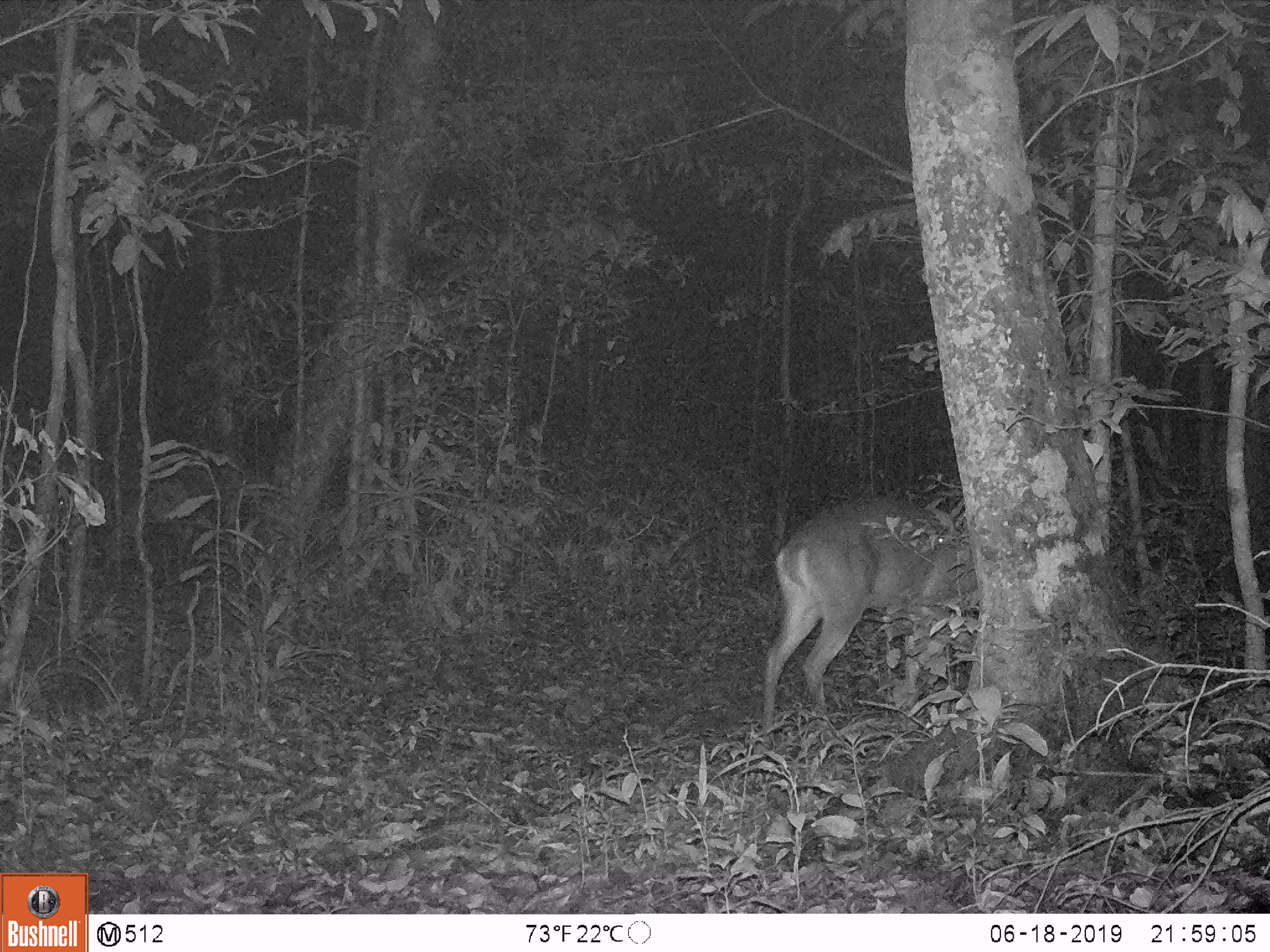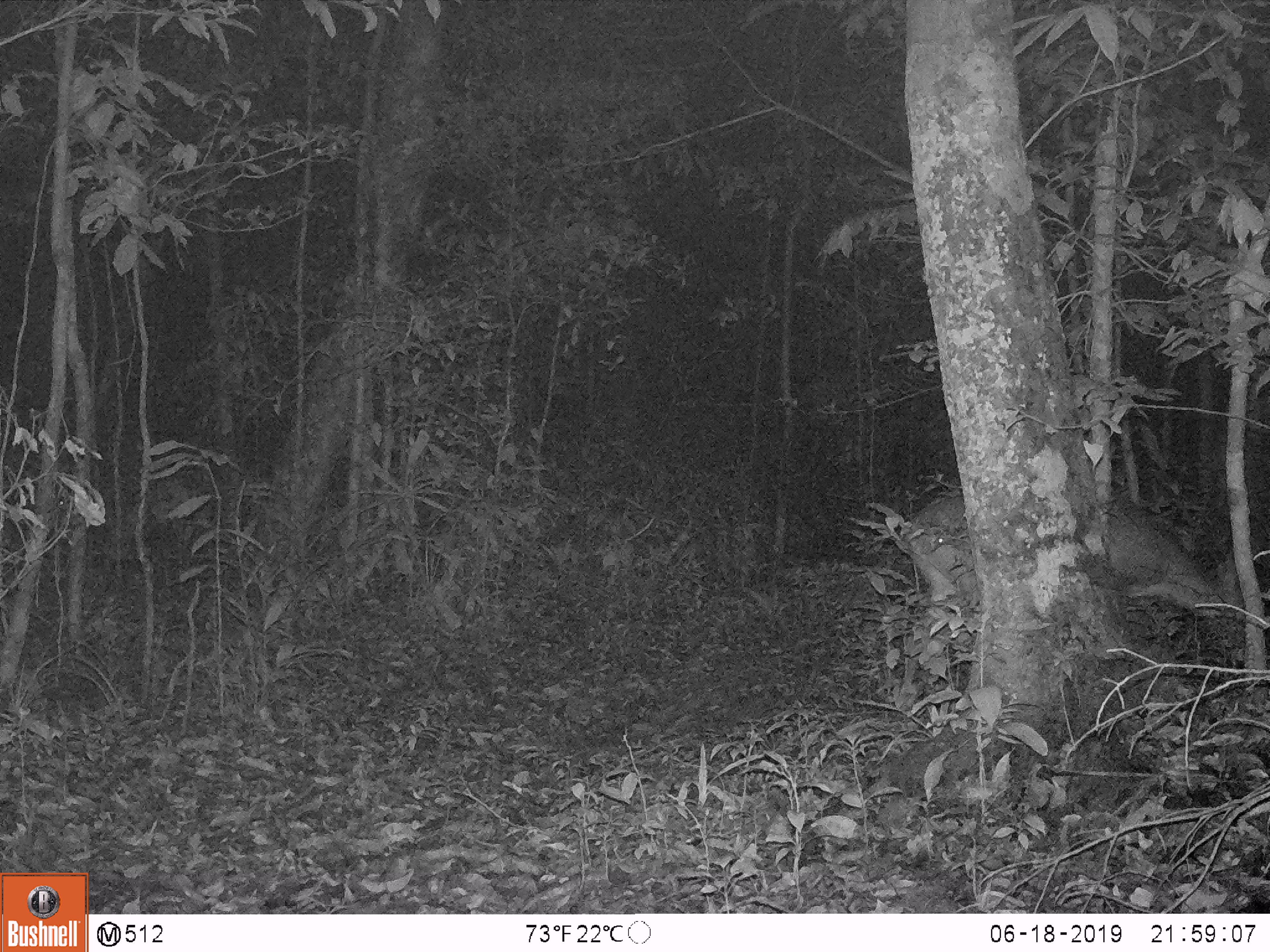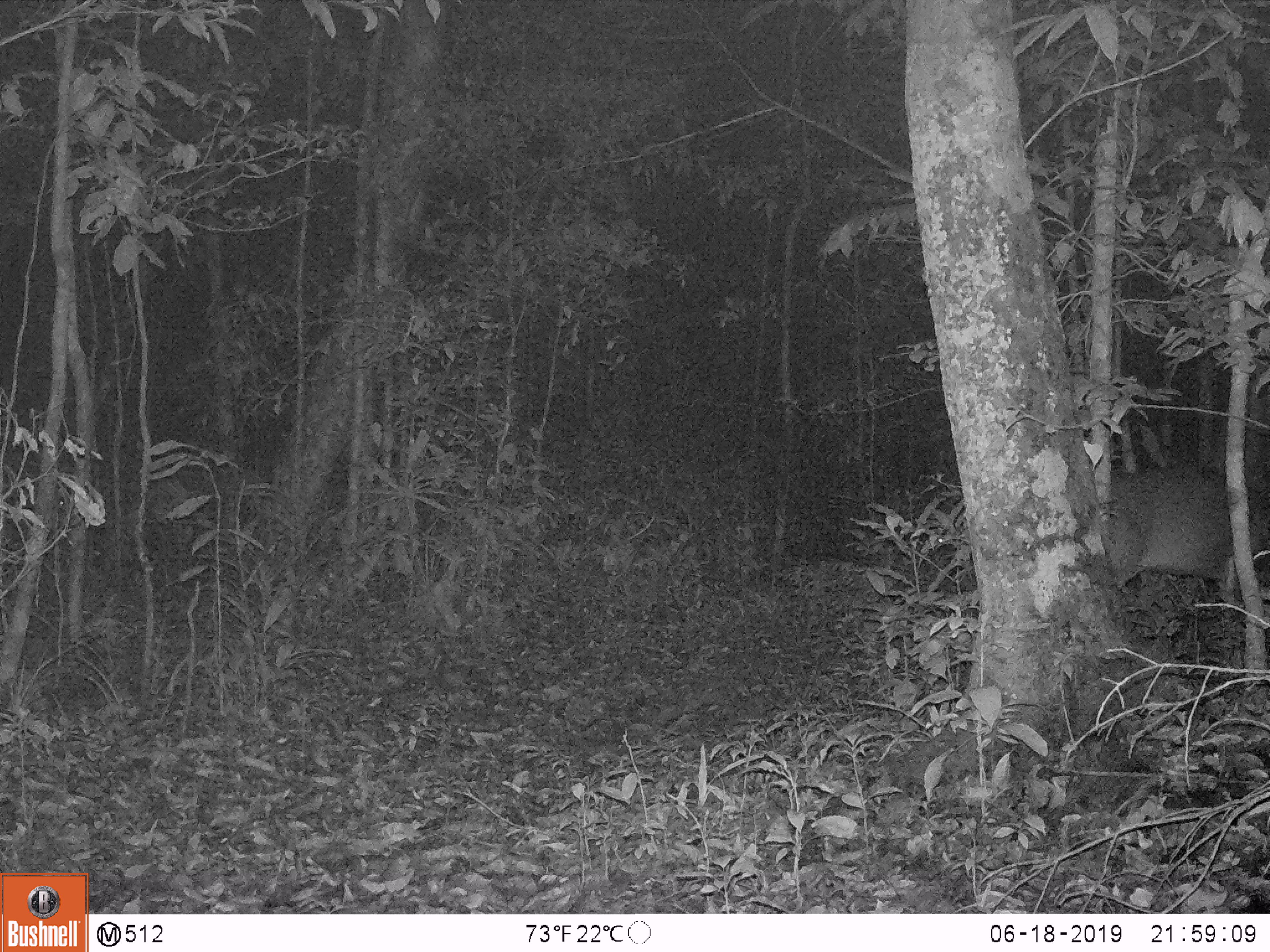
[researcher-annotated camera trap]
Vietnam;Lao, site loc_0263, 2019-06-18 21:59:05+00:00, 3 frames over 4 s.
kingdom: Animalia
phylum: Chordata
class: Mammalia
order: Artiodactyla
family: Cervidae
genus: Muntiacus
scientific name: Muntiacus vuquangensis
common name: large-antlered muntjac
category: large antlered muntjac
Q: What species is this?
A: Large antlered muntjac (large-antlered muntjac) (Muntiacus vuquangensis).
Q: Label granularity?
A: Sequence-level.